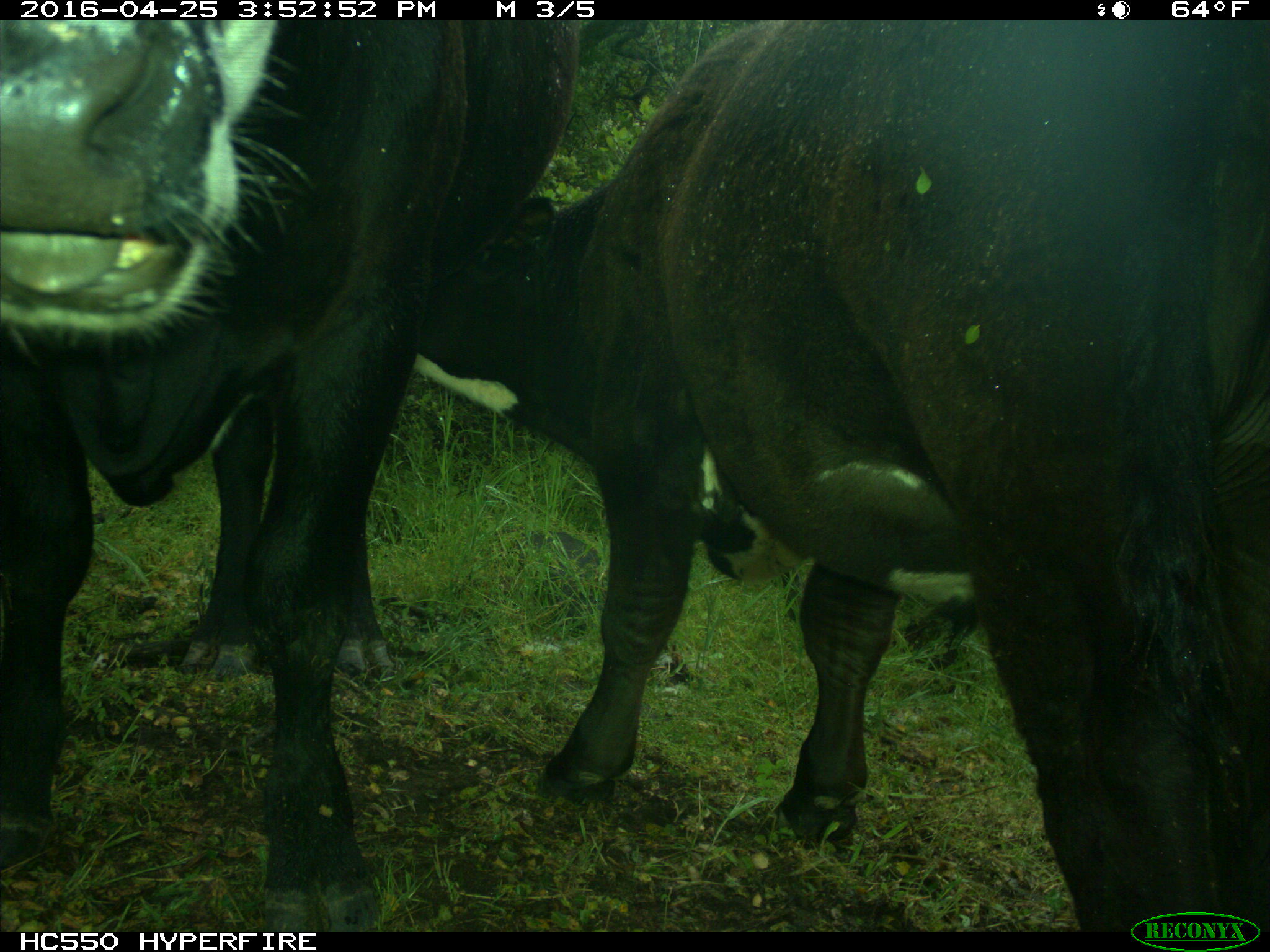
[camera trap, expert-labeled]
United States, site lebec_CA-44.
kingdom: Animalia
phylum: Chordata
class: Mammalia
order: Artiodactyla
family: Bovidae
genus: Bos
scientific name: Bos taurus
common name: domestic cow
Bos taurus (domestic cow).